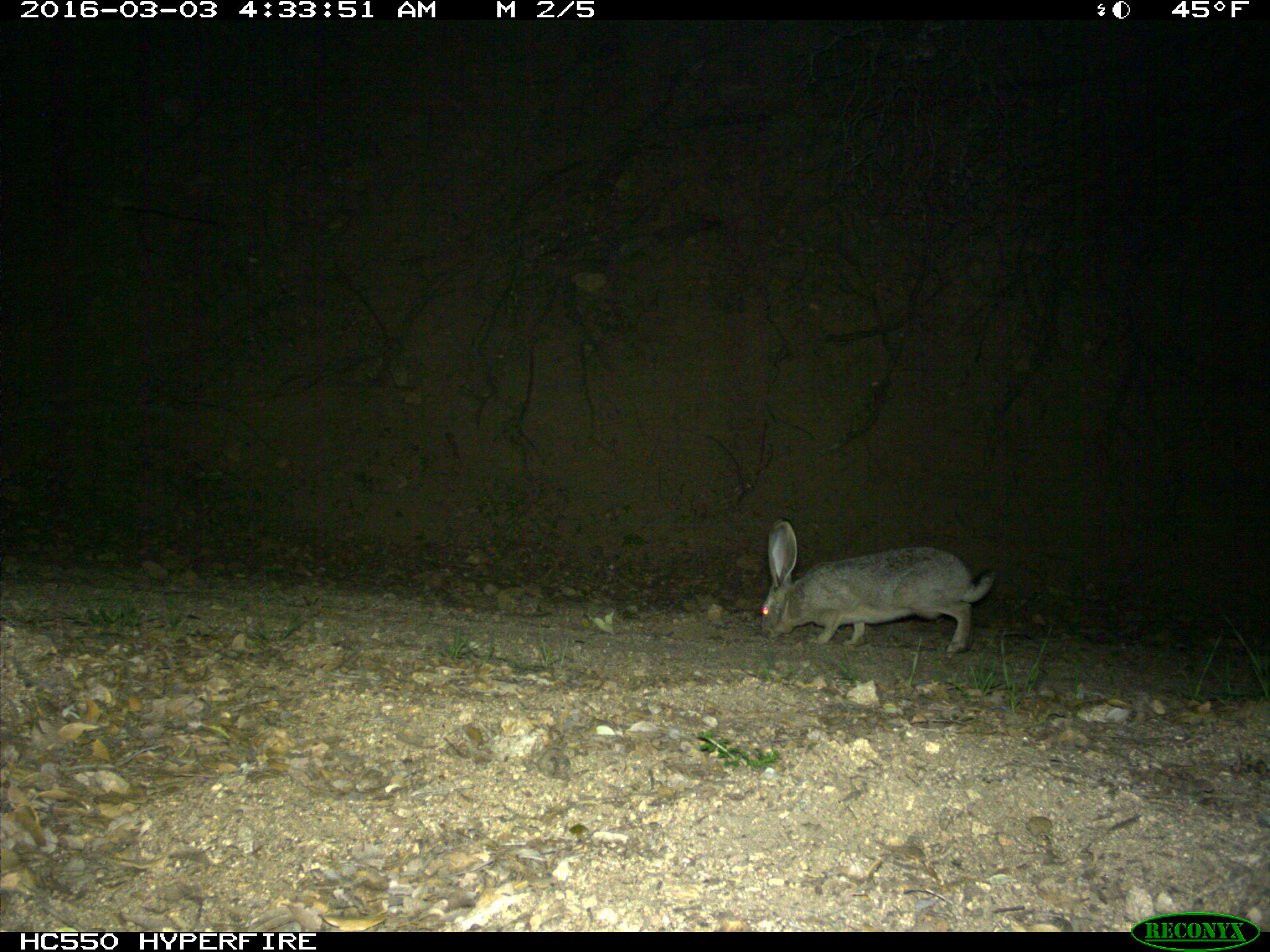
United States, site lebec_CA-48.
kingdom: Animalia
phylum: Chordata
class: Mammalia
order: Lagomorpha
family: Leporidae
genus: Lepus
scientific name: Lepus californicus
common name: black-tailed jackrabbit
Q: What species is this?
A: Lepus californicus (black-tailed jackrabbit).